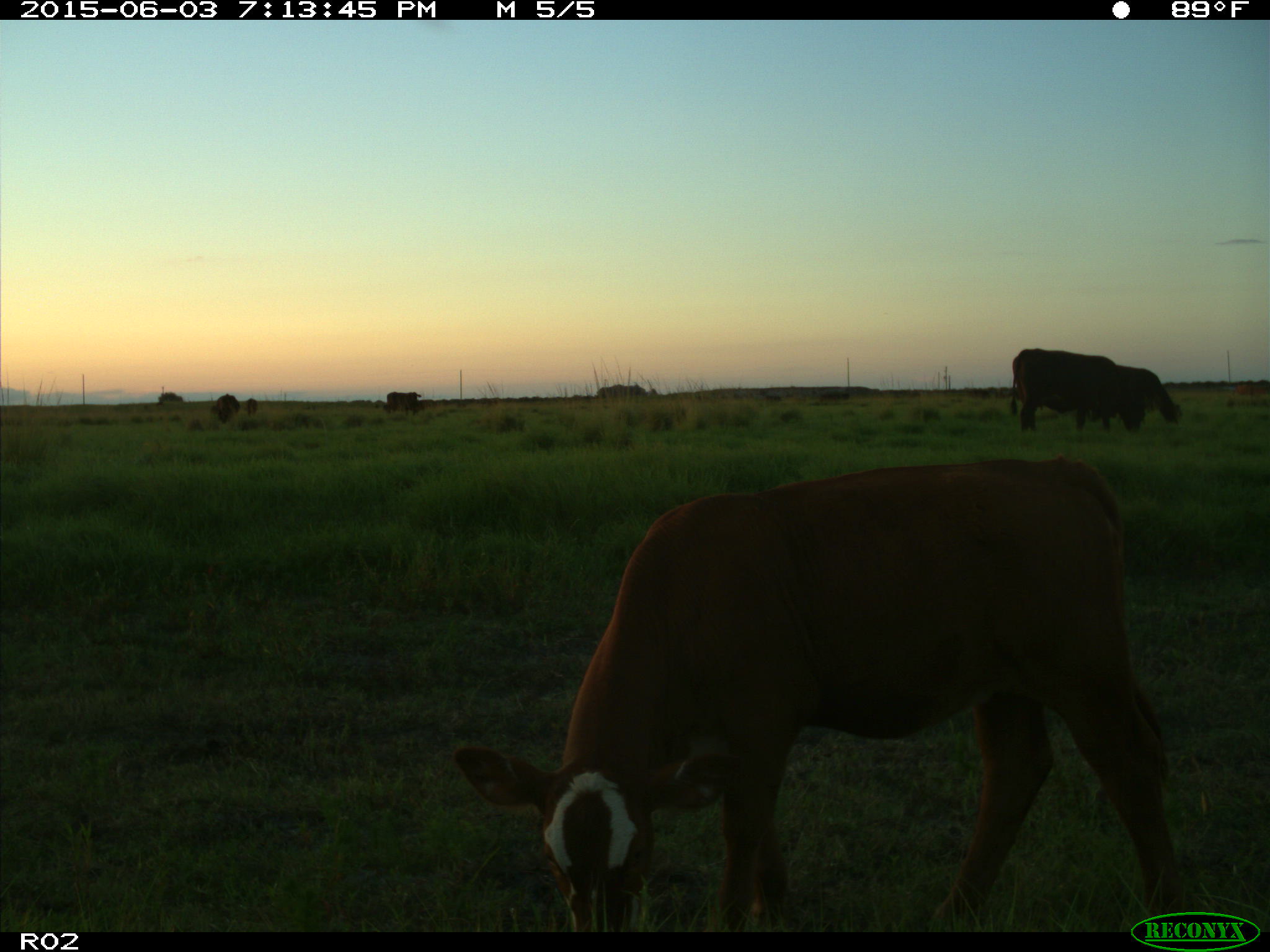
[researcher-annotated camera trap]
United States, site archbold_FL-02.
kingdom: Animalia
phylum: Chordata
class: Mammalia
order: Artiodactyla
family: Bovidae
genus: Bos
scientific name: Bos taurus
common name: domestic cow